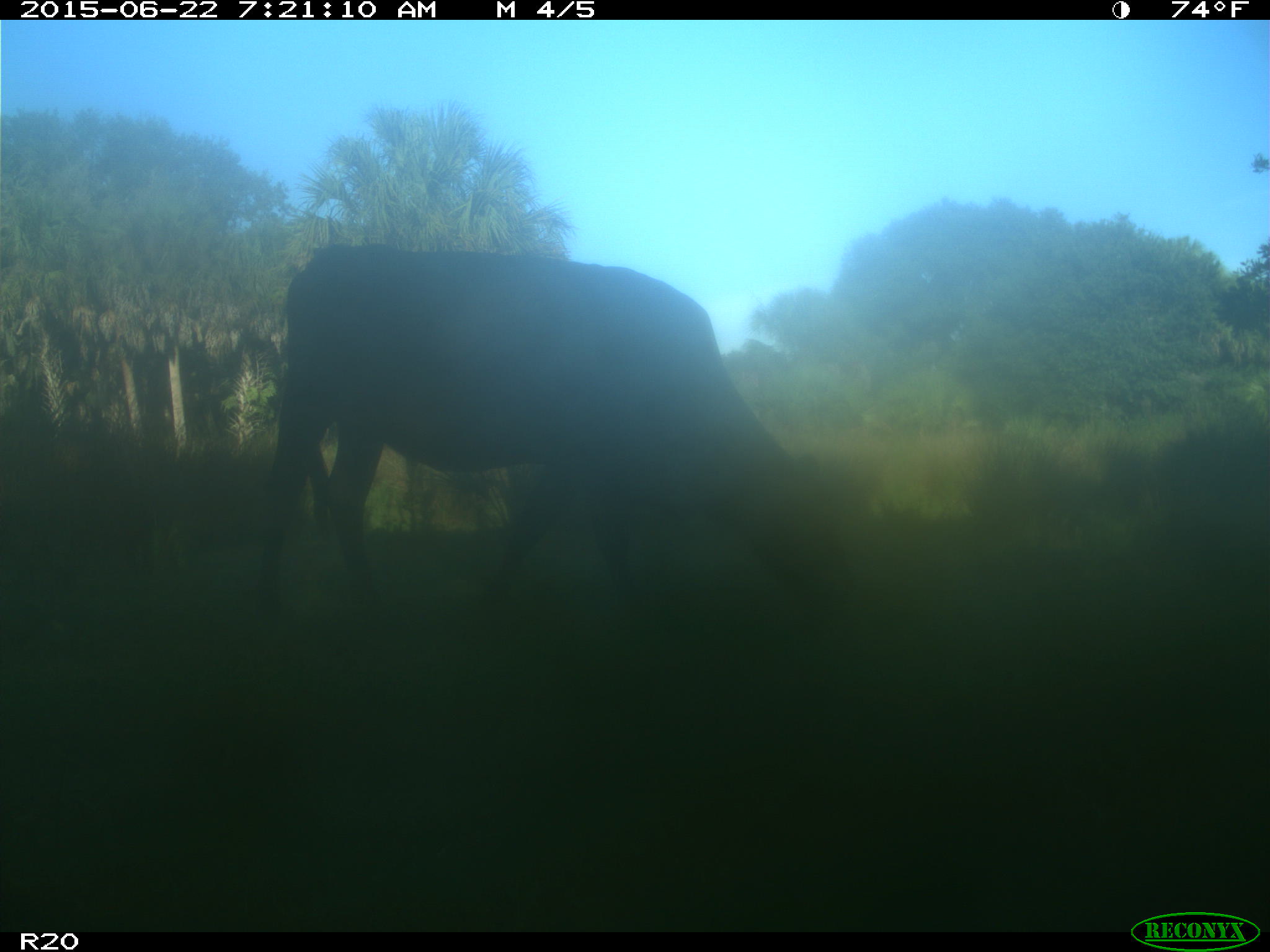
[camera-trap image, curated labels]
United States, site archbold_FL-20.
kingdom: Animalia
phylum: Chordata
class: Mammalia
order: Artiodactyla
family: Bovidae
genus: Bos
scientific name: Bos taurus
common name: domestic cow